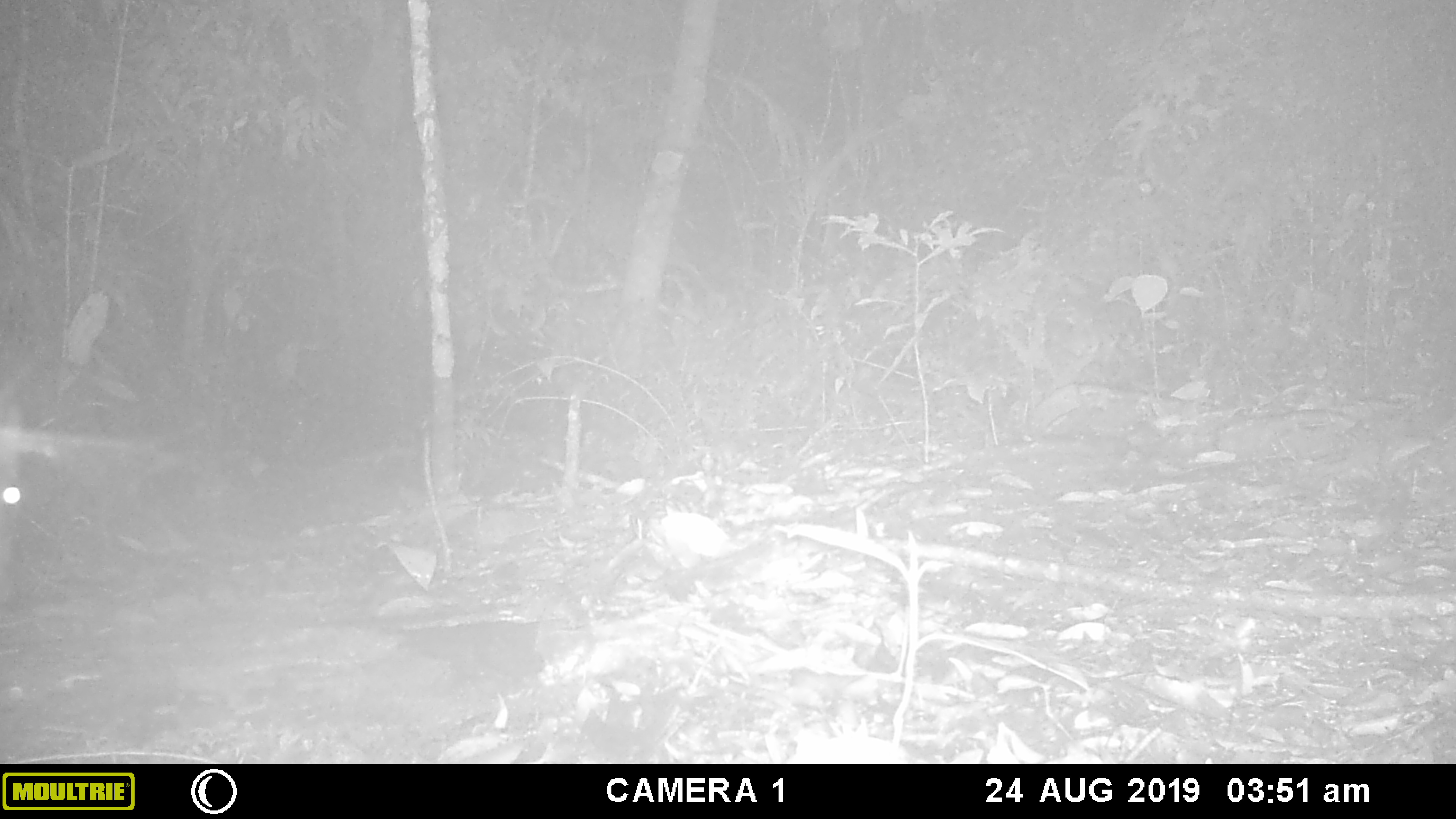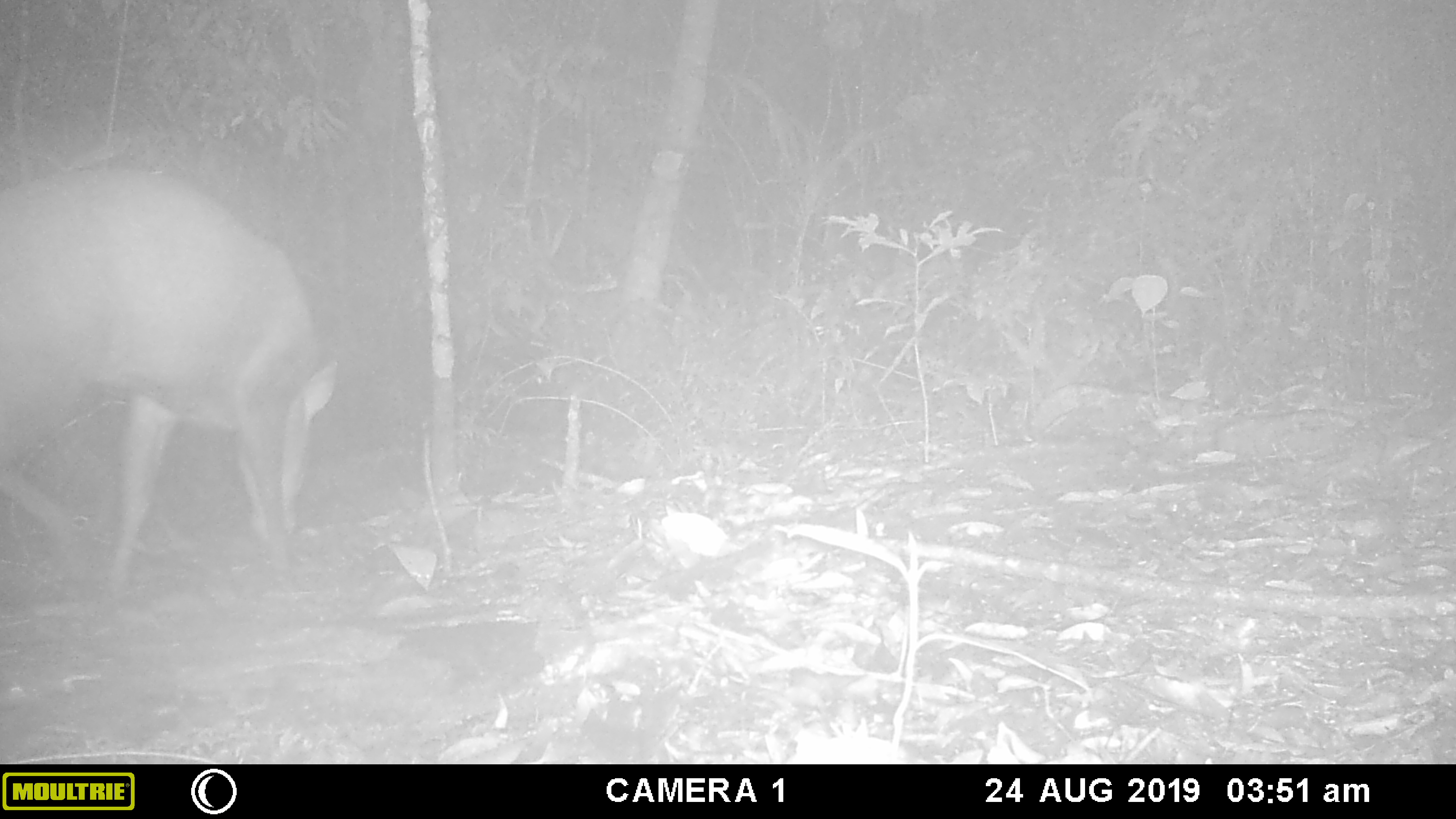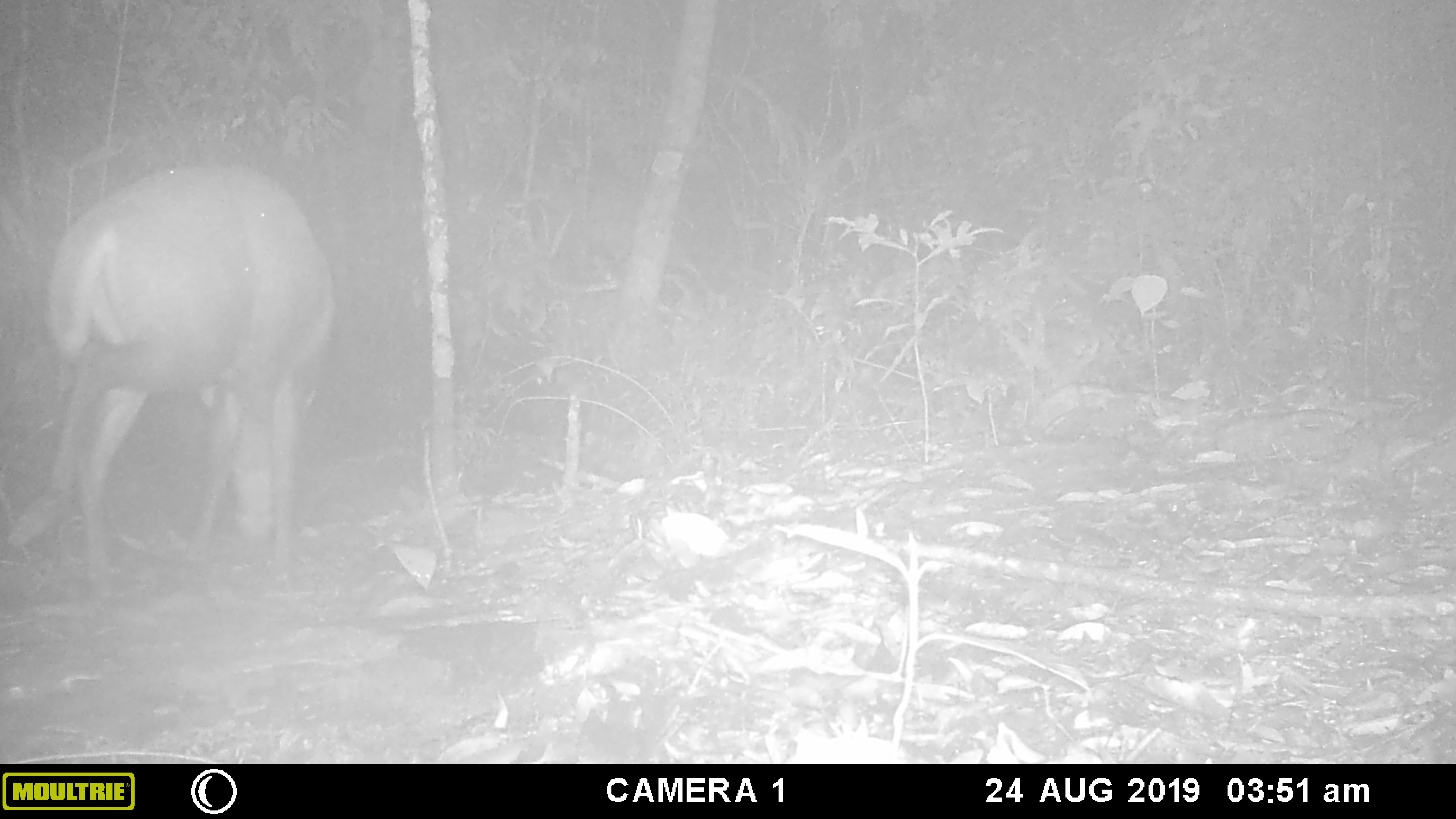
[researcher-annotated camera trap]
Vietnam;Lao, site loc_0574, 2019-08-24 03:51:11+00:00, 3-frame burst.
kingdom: Animalia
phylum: Chordata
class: Mammalia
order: Artiodactyla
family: Cervidae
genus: Muntiacus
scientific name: Muntiacus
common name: muntjacs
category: unidentified muntjac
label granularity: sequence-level